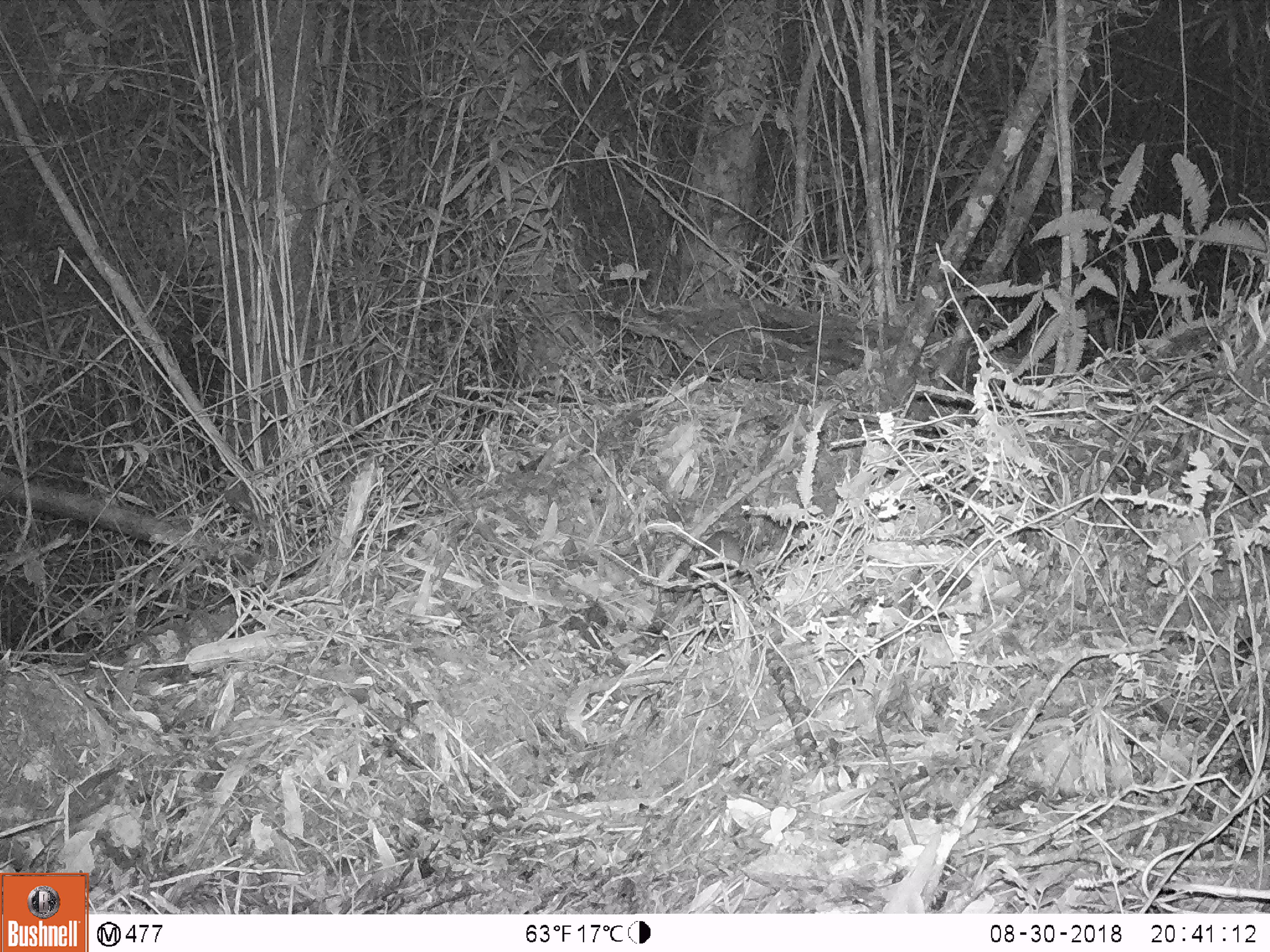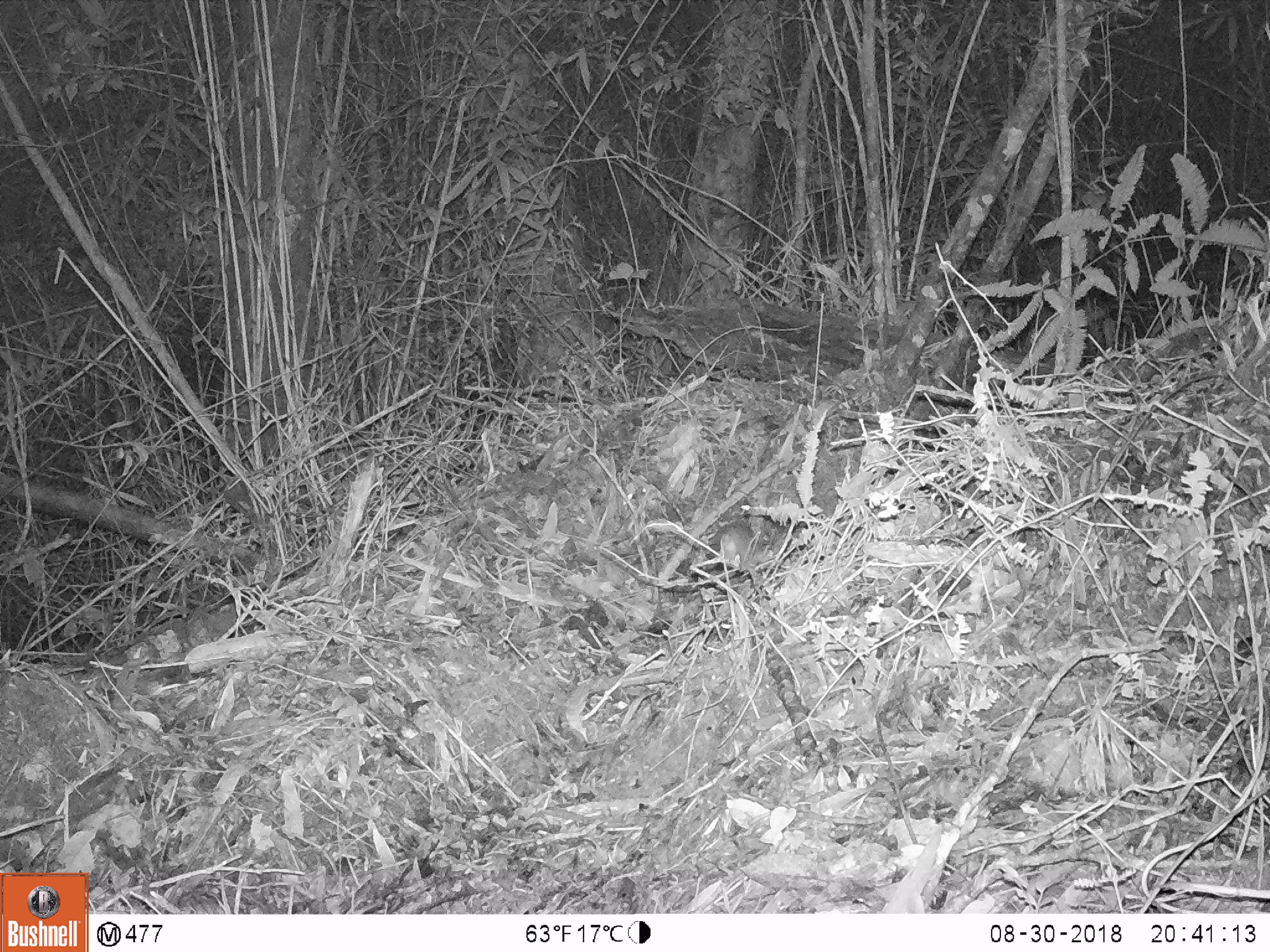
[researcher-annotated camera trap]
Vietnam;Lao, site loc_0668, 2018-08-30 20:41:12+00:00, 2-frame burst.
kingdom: Animalia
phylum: Chordata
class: Mammalia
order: Rodentia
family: Muridae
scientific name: Muridae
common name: old-world mice and rats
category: unidentified murid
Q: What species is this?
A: Unidentified murid (old-world mice and rats) (Muridae).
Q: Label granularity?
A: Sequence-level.